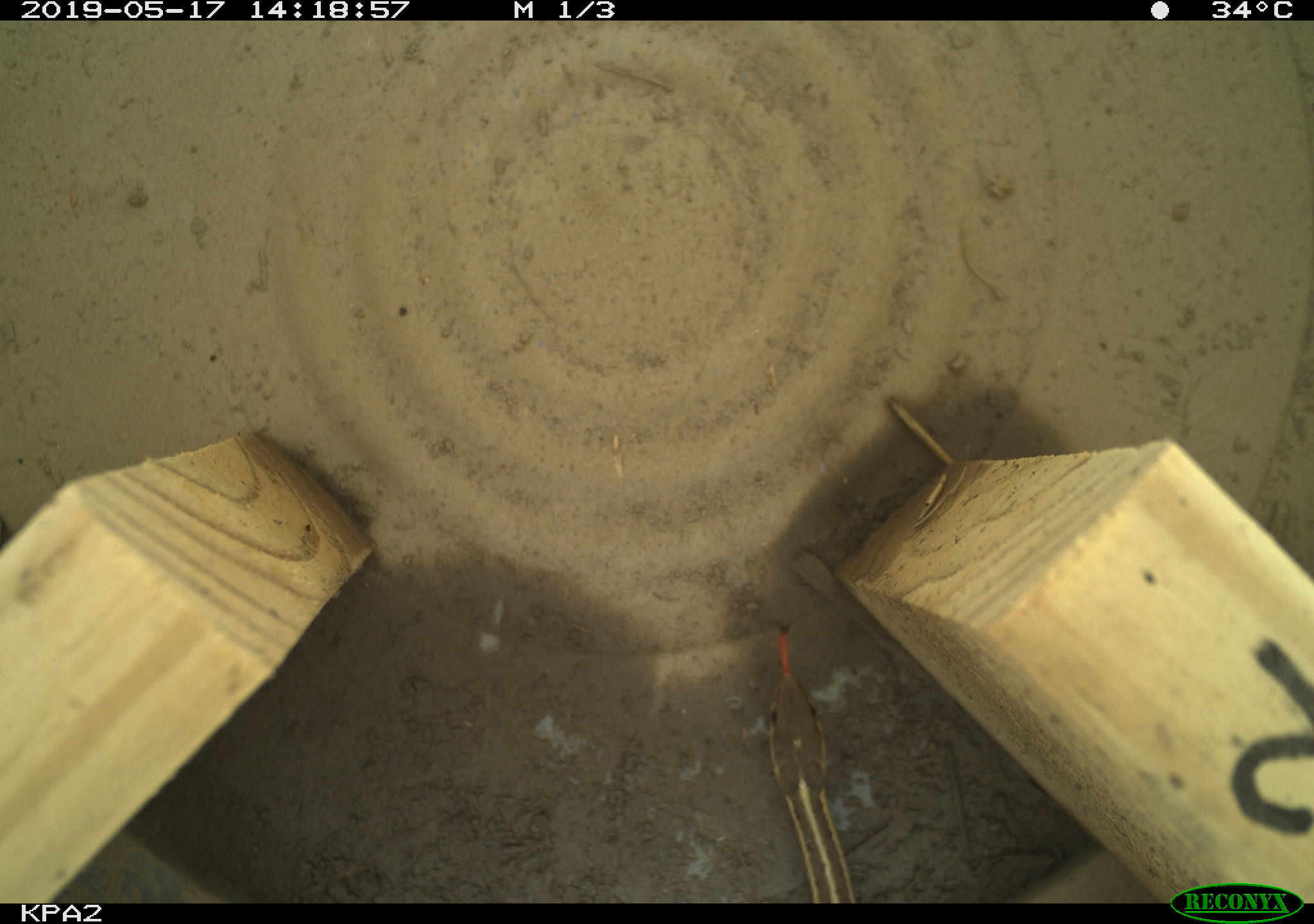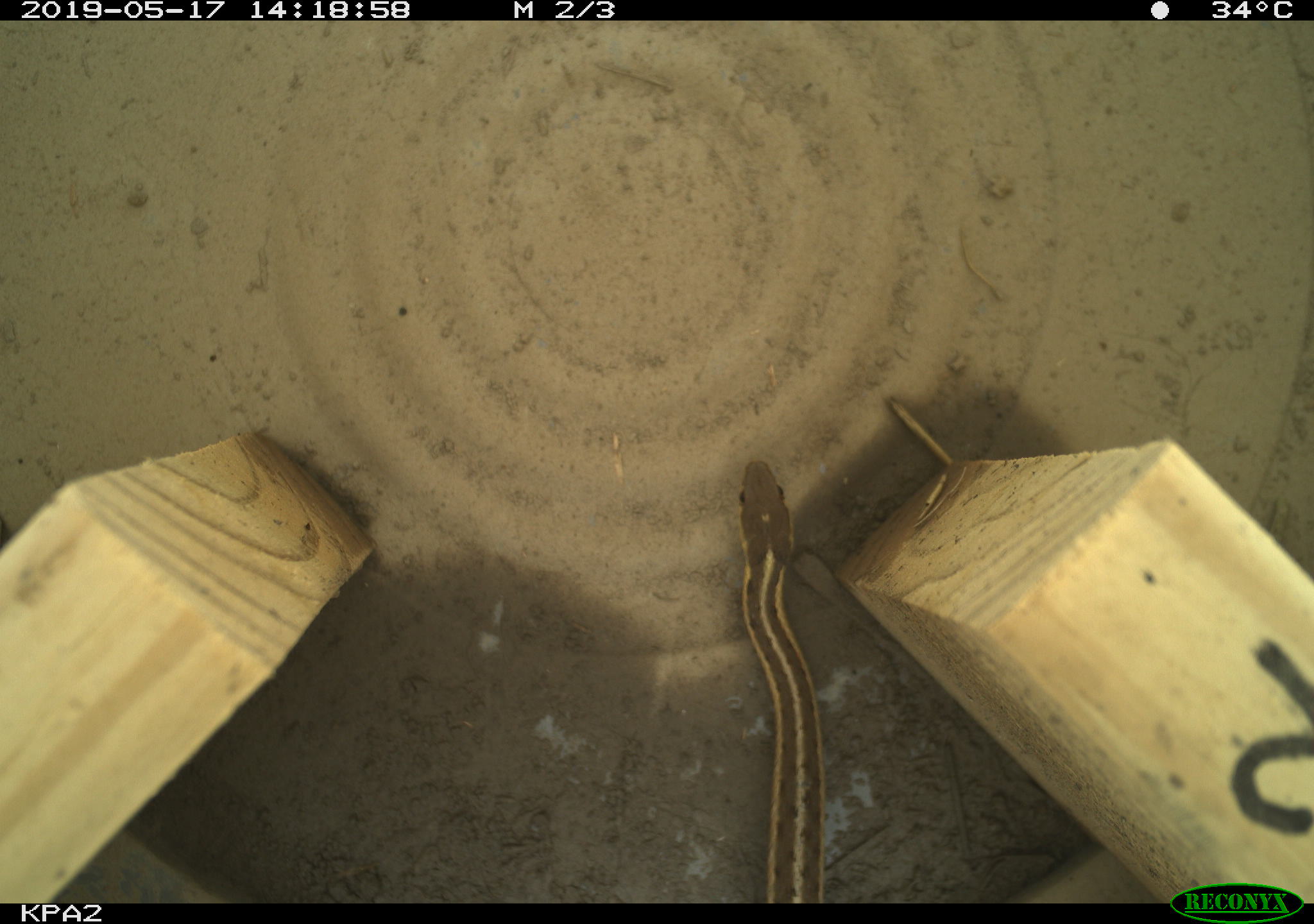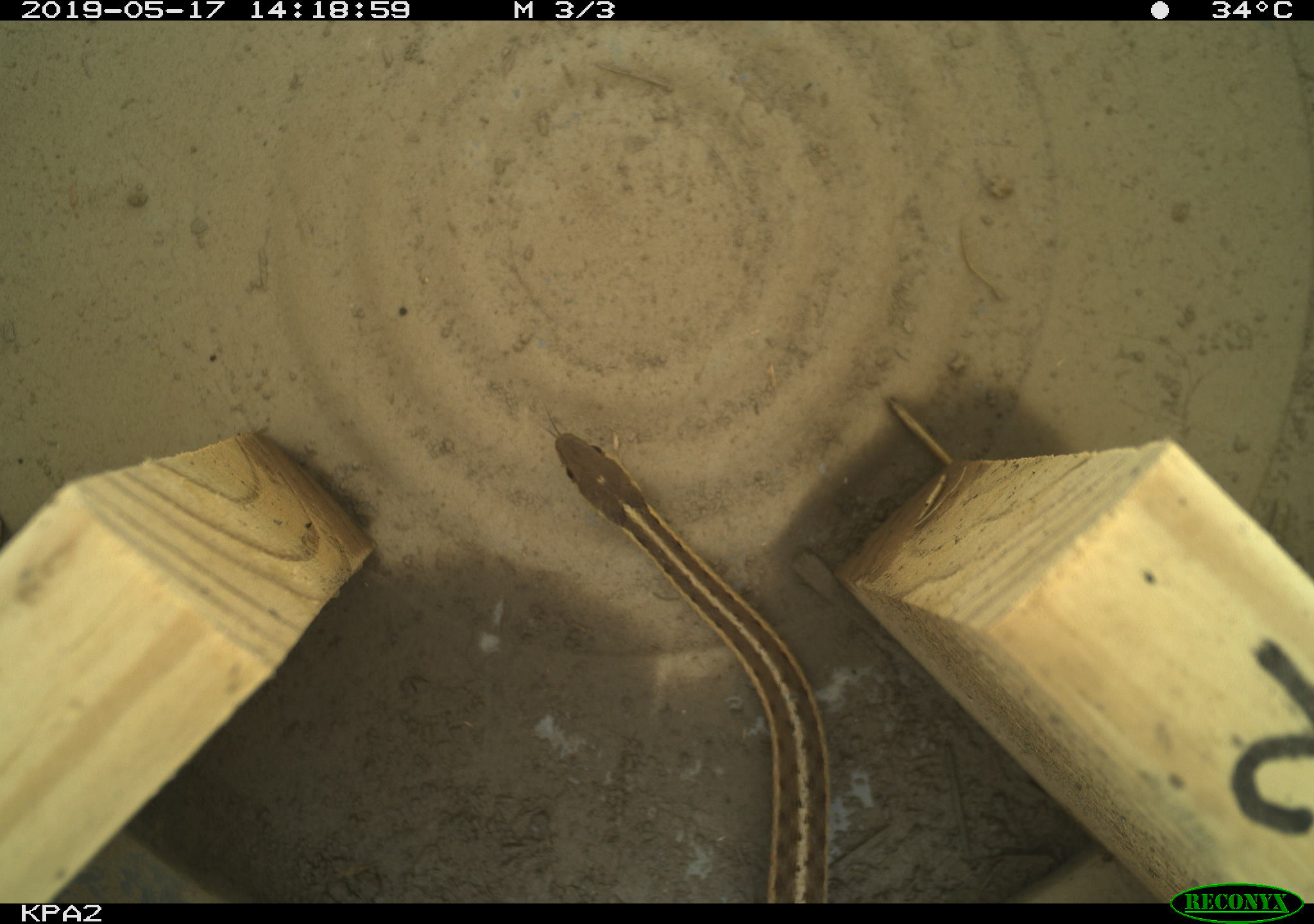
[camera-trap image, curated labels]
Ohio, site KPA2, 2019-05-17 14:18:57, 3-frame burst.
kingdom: Animalia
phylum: Chordata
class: Reptilia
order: Squamata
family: Colubridae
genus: Thamnophis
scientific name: Thamnophis sirtalis sirtalis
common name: eastern gartersnake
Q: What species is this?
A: Eastern gartersnake (Thamnophis sirtalis sirtalis).